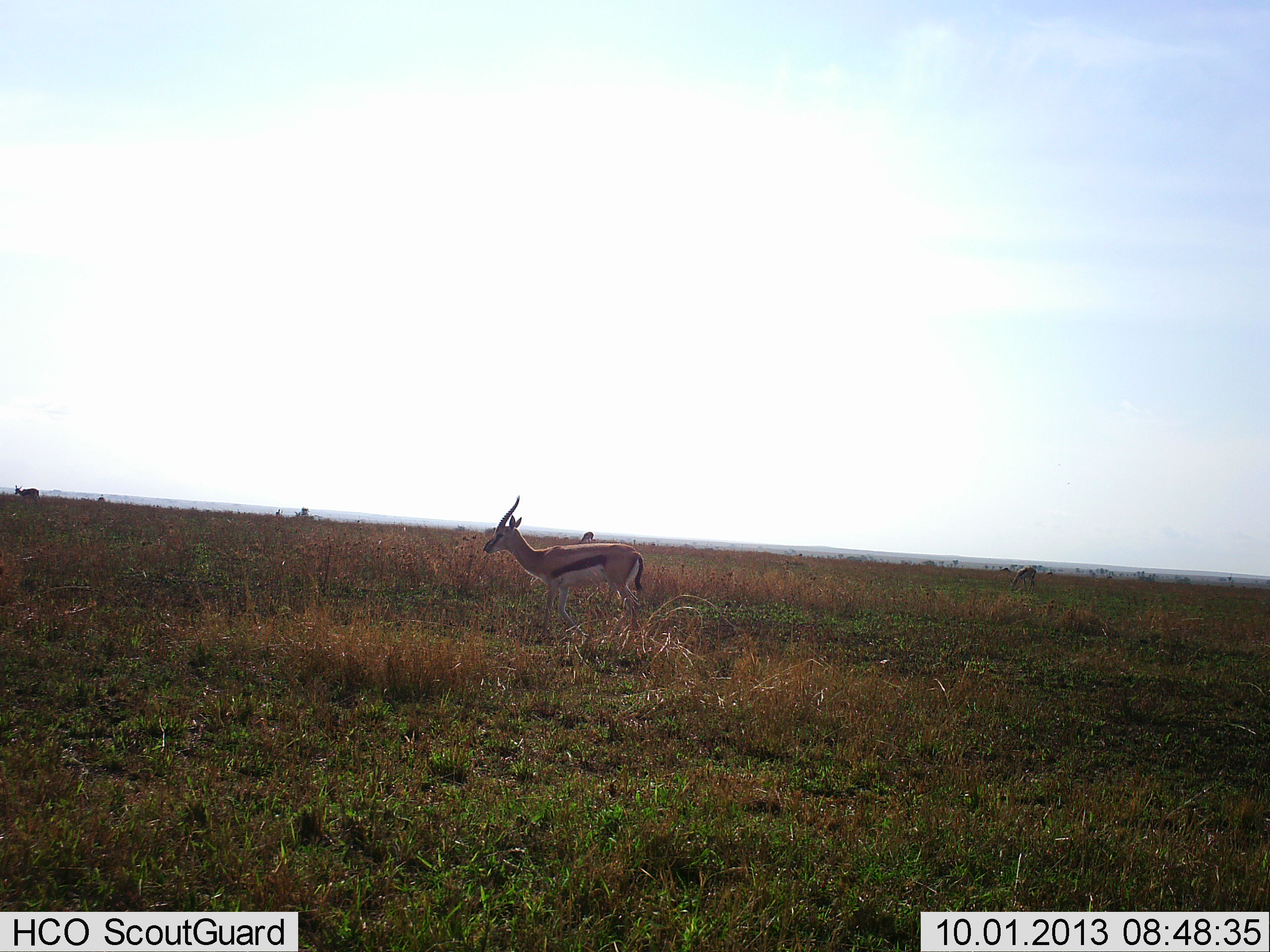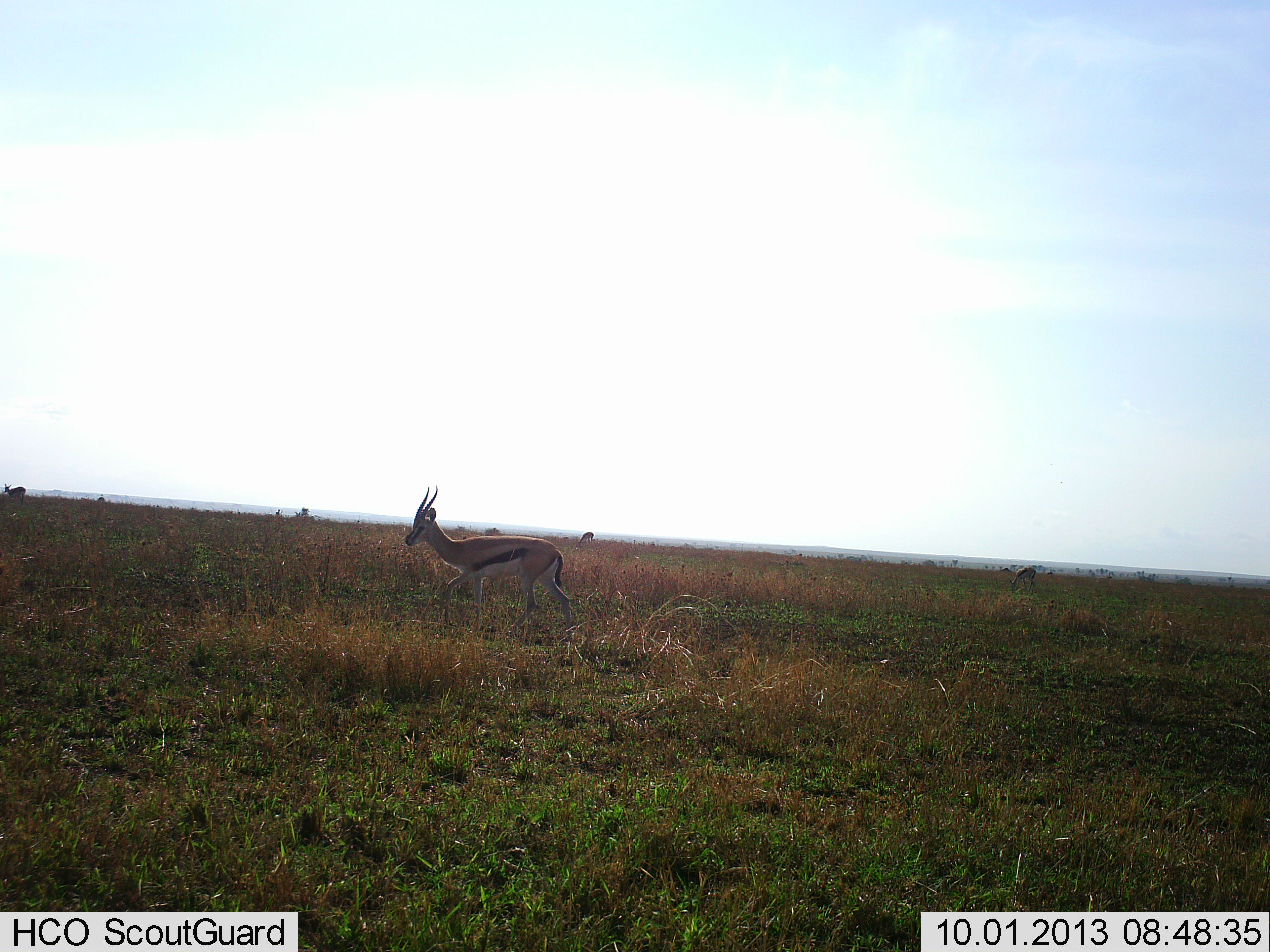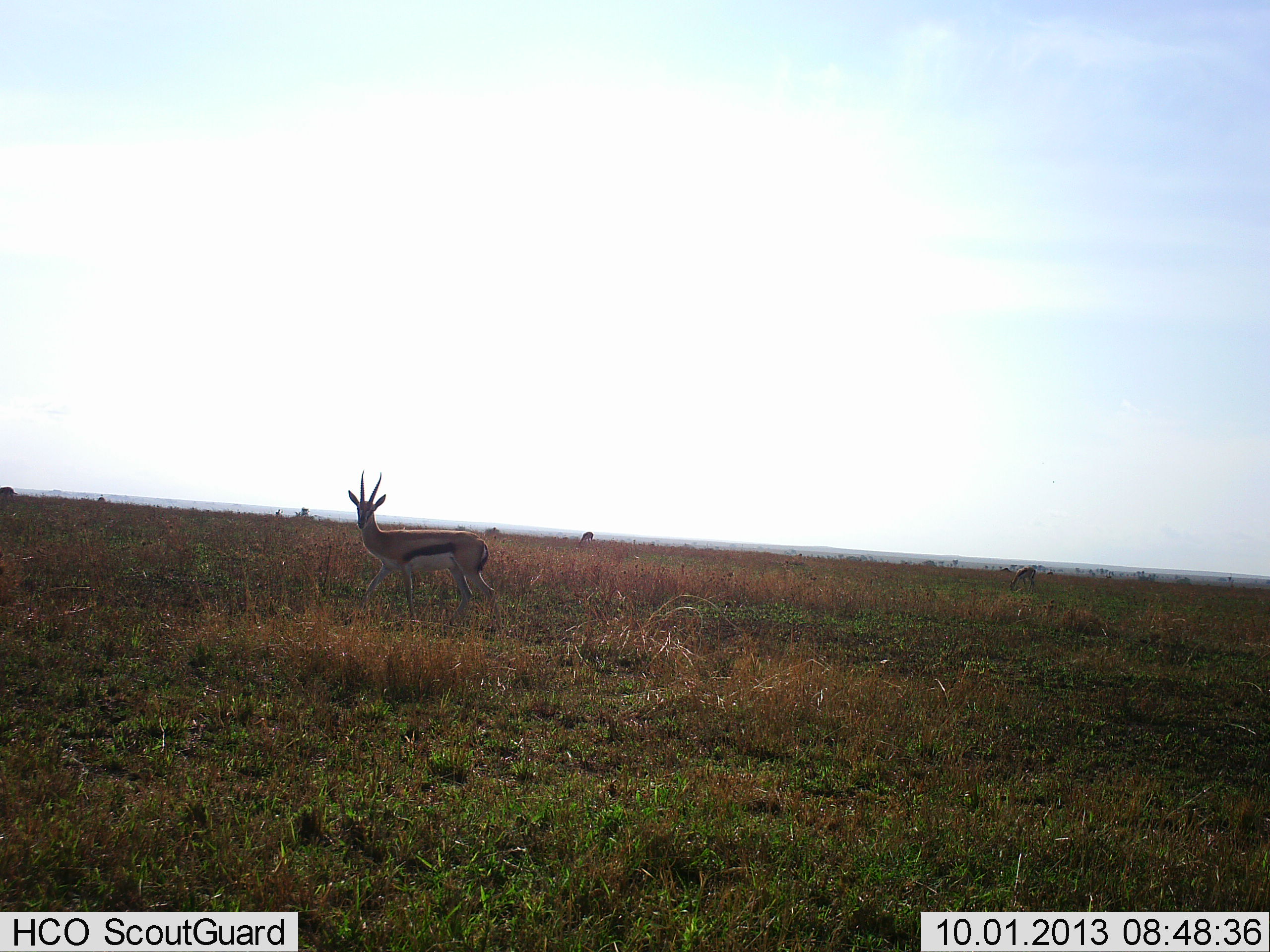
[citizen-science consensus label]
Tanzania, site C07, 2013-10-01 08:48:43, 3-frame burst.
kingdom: Animalia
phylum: Chordata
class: Mammalia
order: Artiodactyla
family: Bovidae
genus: Eudorcas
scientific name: Eudorcas thomsonii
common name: thomson's gazelle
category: gazellethomsons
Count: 3.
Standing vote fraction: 20%.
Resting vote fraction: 0%.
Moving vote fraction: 90%.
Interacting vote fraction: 0%.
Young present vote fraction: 0%.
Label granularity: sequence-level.